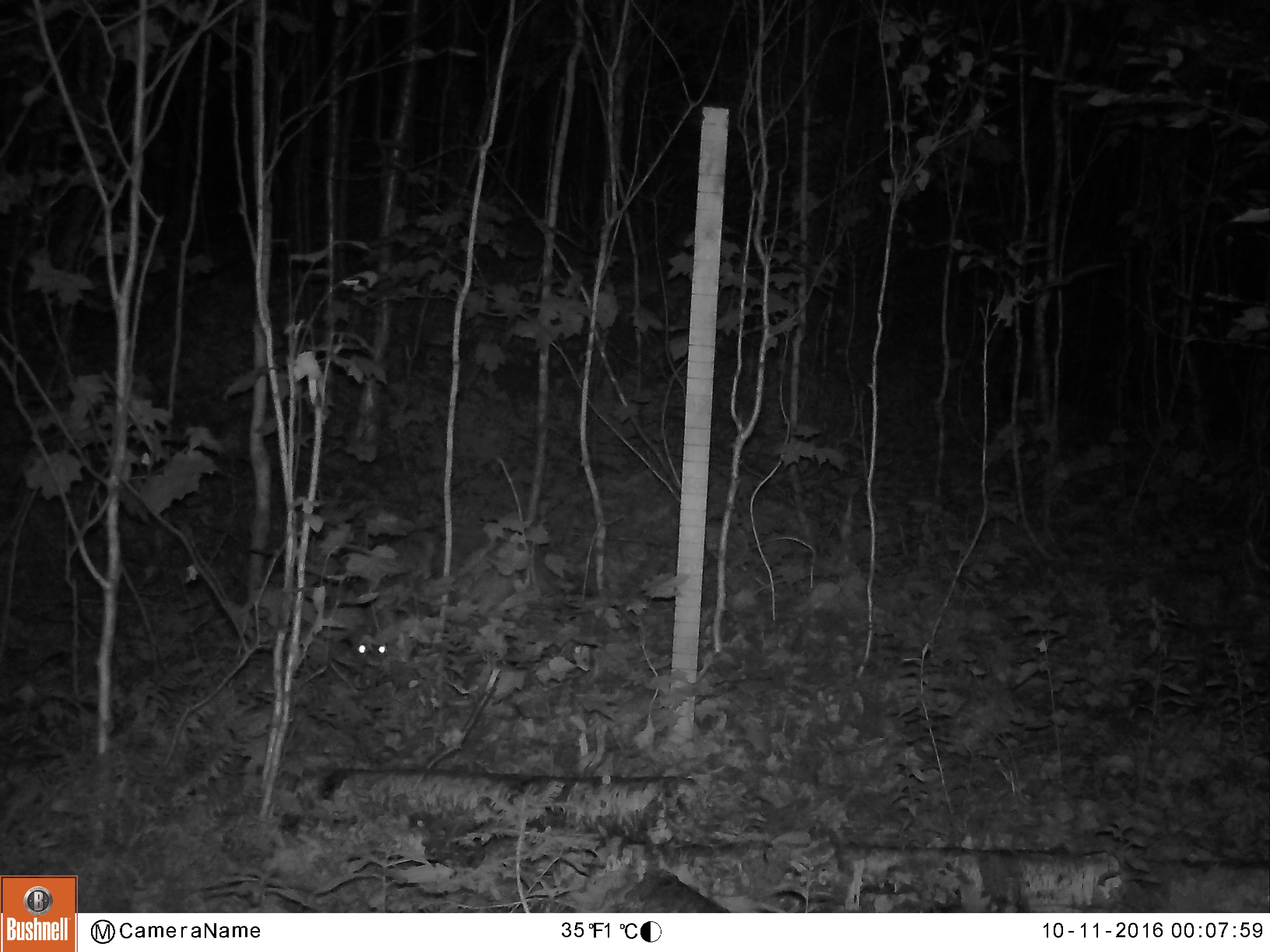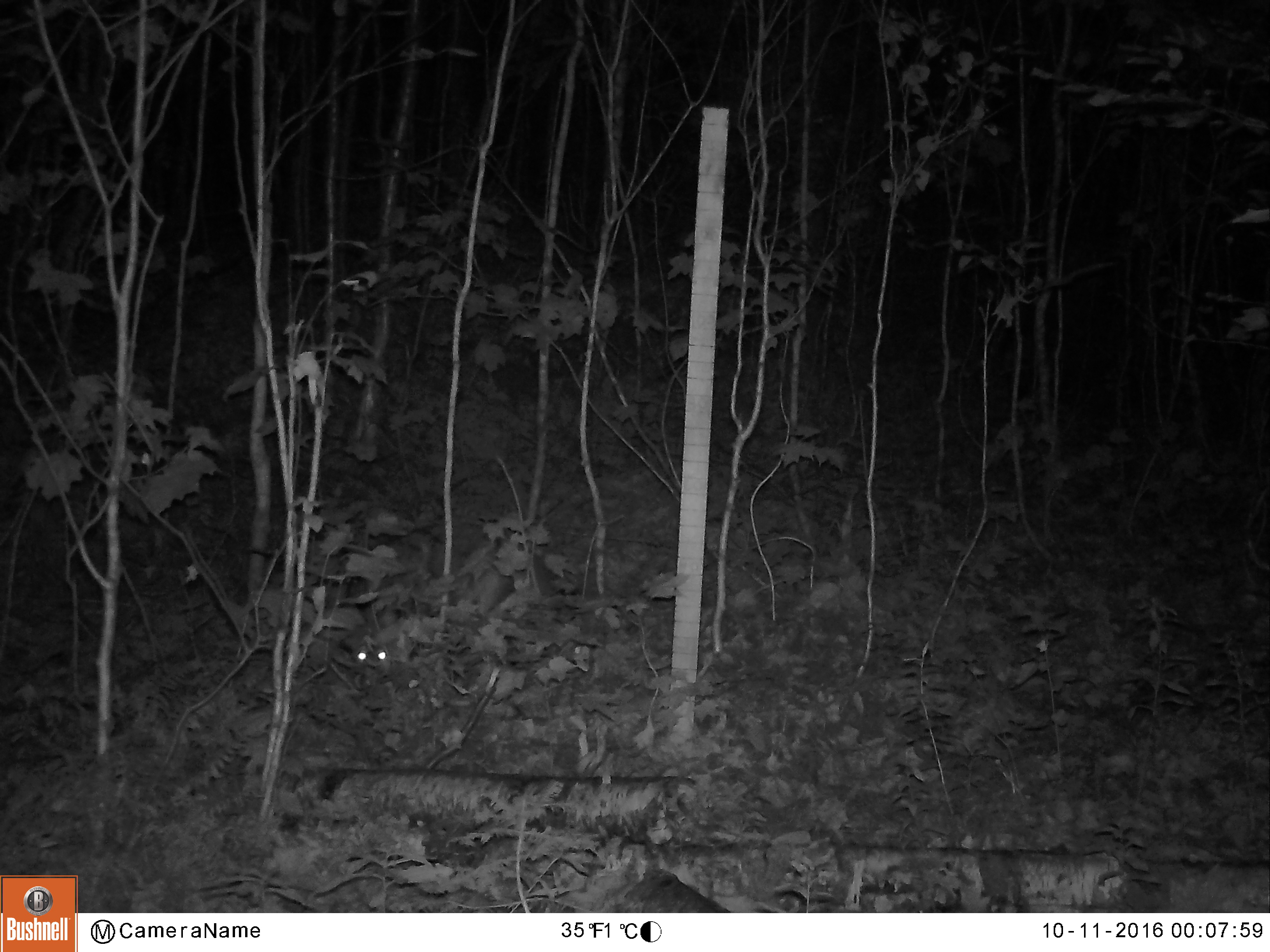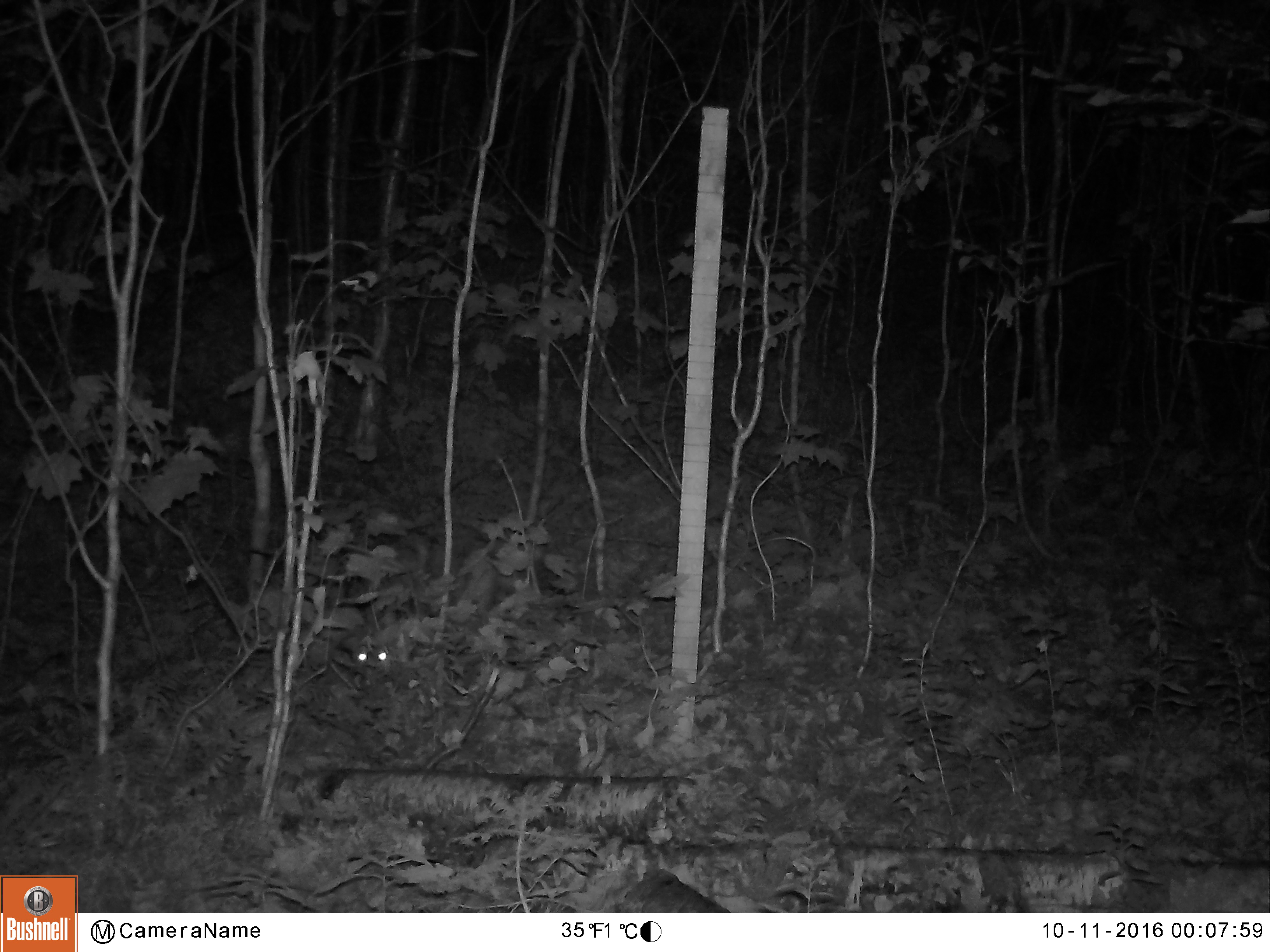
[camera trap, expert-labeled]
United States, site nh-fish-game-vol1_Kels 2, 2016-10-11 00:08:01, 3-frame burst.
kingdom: Animalia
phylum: Chordata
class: Mammalia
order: Carnivora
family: Canidae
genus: Canis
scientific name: Canis latrans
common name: coyote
Coyote (Canis latrans).